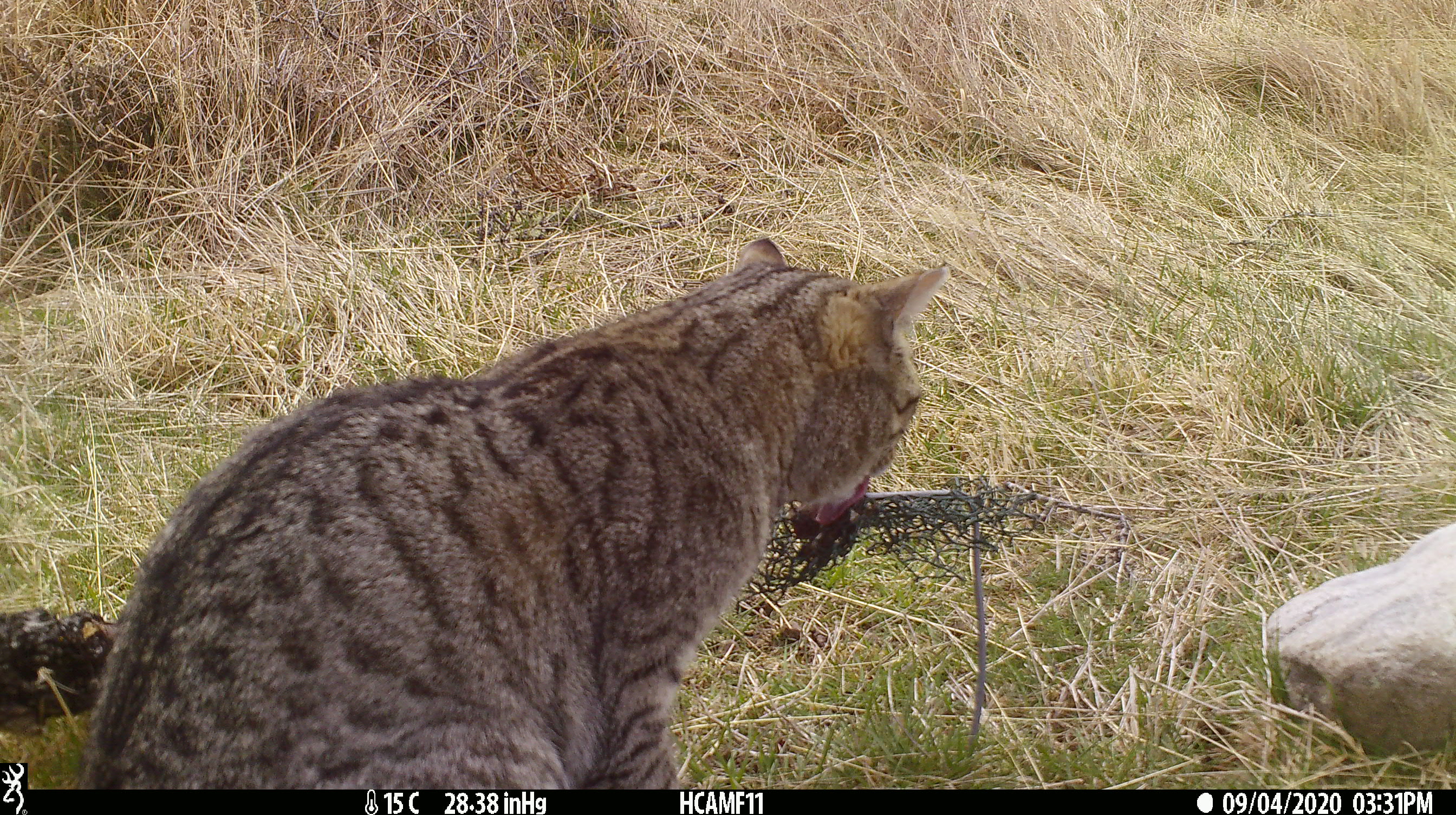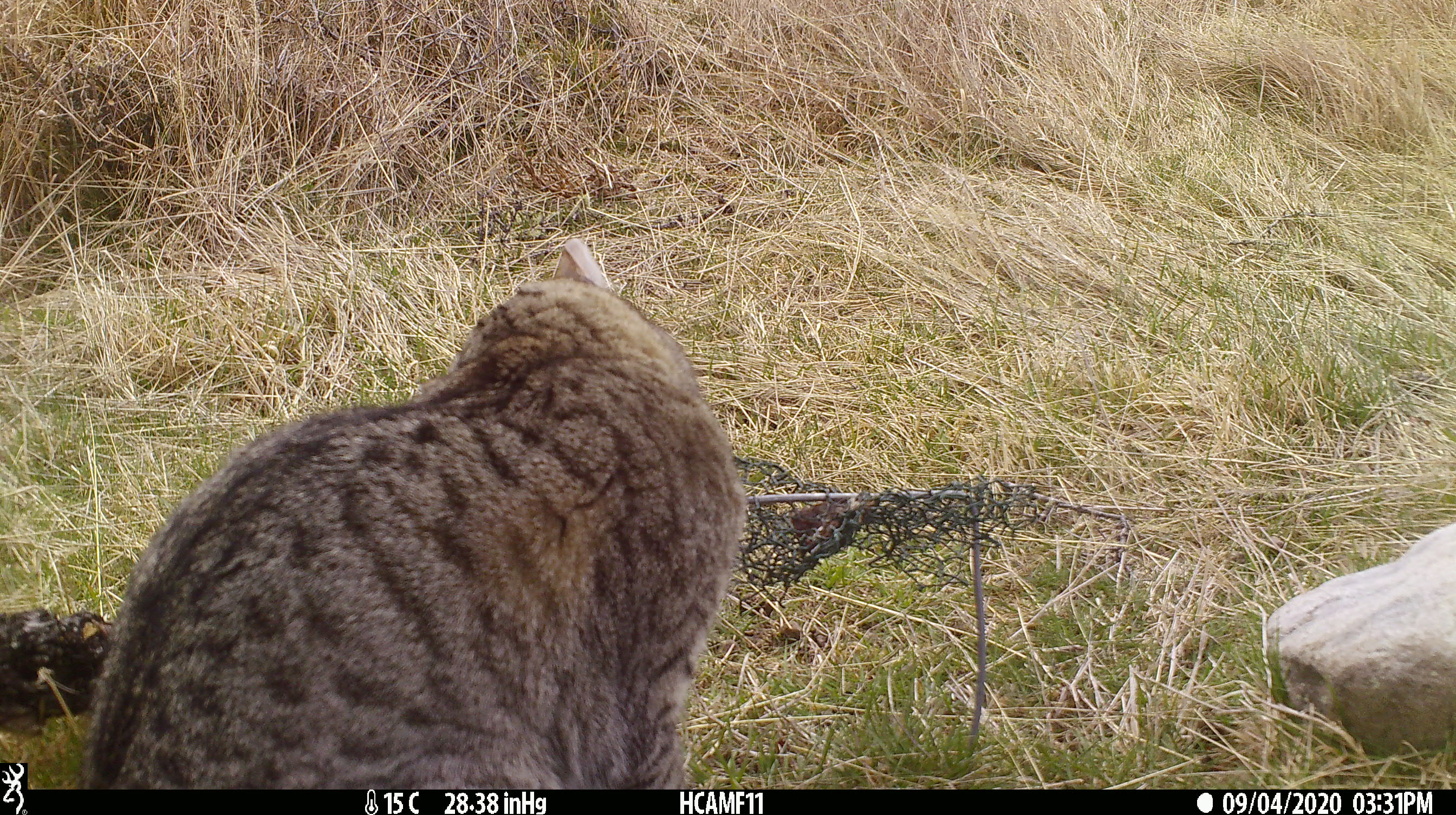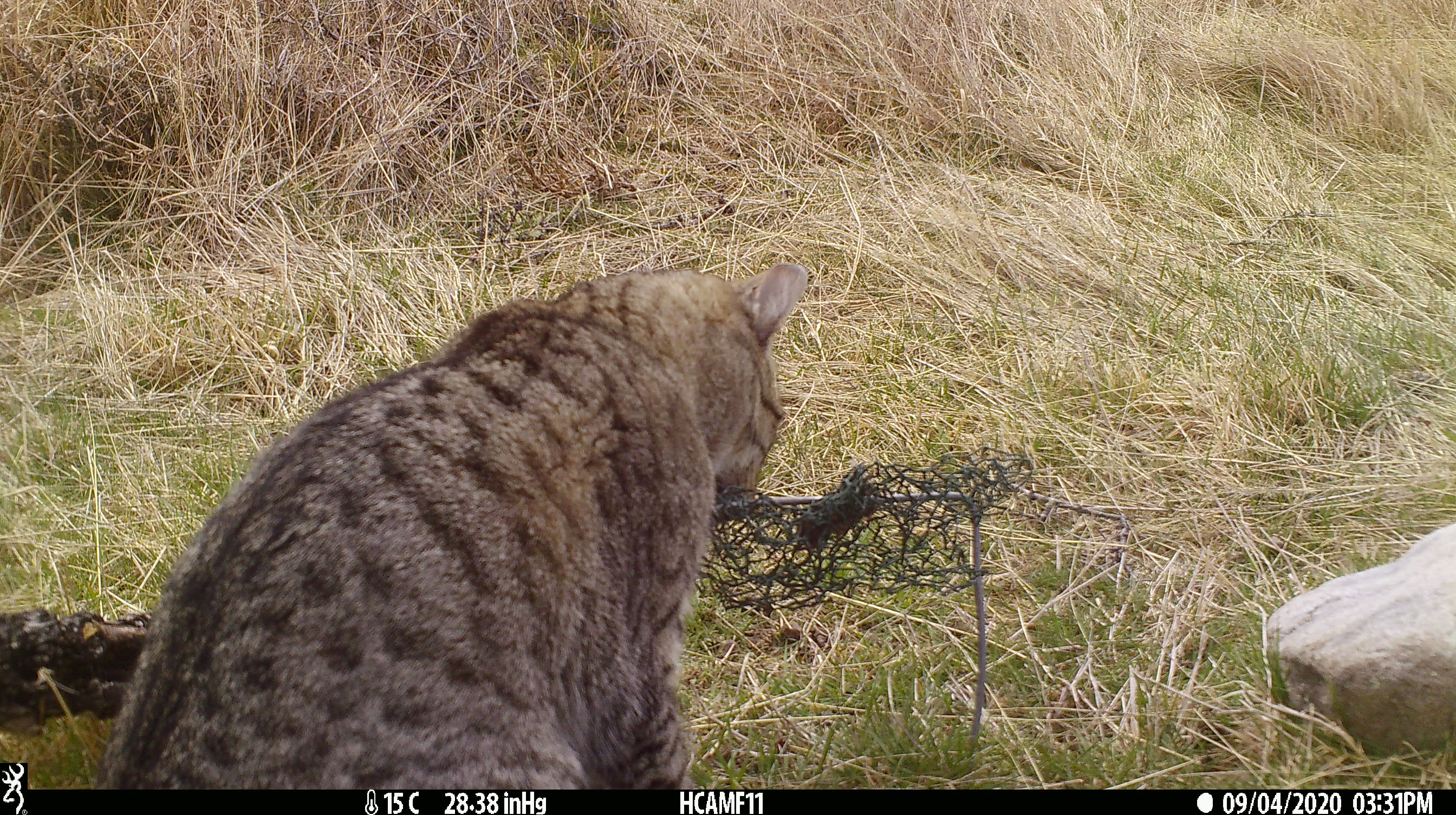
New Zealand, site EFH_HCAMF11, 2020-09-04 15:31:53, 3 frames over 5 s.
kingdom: Animalia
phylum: Chordata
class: Mammalia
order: Carnivora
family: Felidae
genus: Felis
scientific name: Felis catus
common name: domestic cat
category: cat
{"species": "cat (domestic cat) (Felis catus)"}